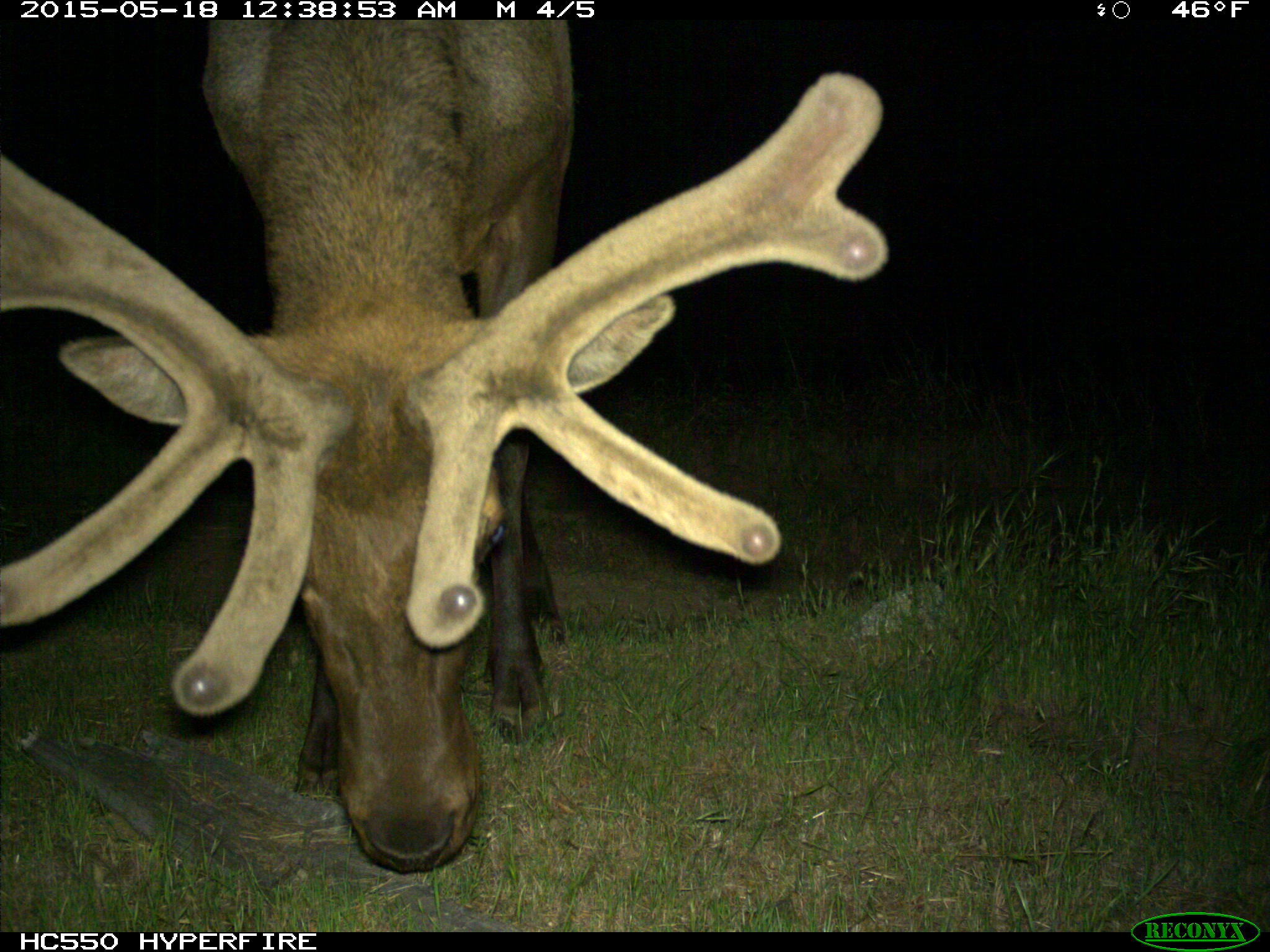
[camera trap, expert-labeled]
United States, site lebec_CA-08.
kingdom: Animalia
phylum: Chordata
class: Mammalia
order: Artiodactyla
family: Cervidae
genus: Cervus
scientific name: Cervus canadensis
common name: elk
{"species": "Cervus canadensis (elk)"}